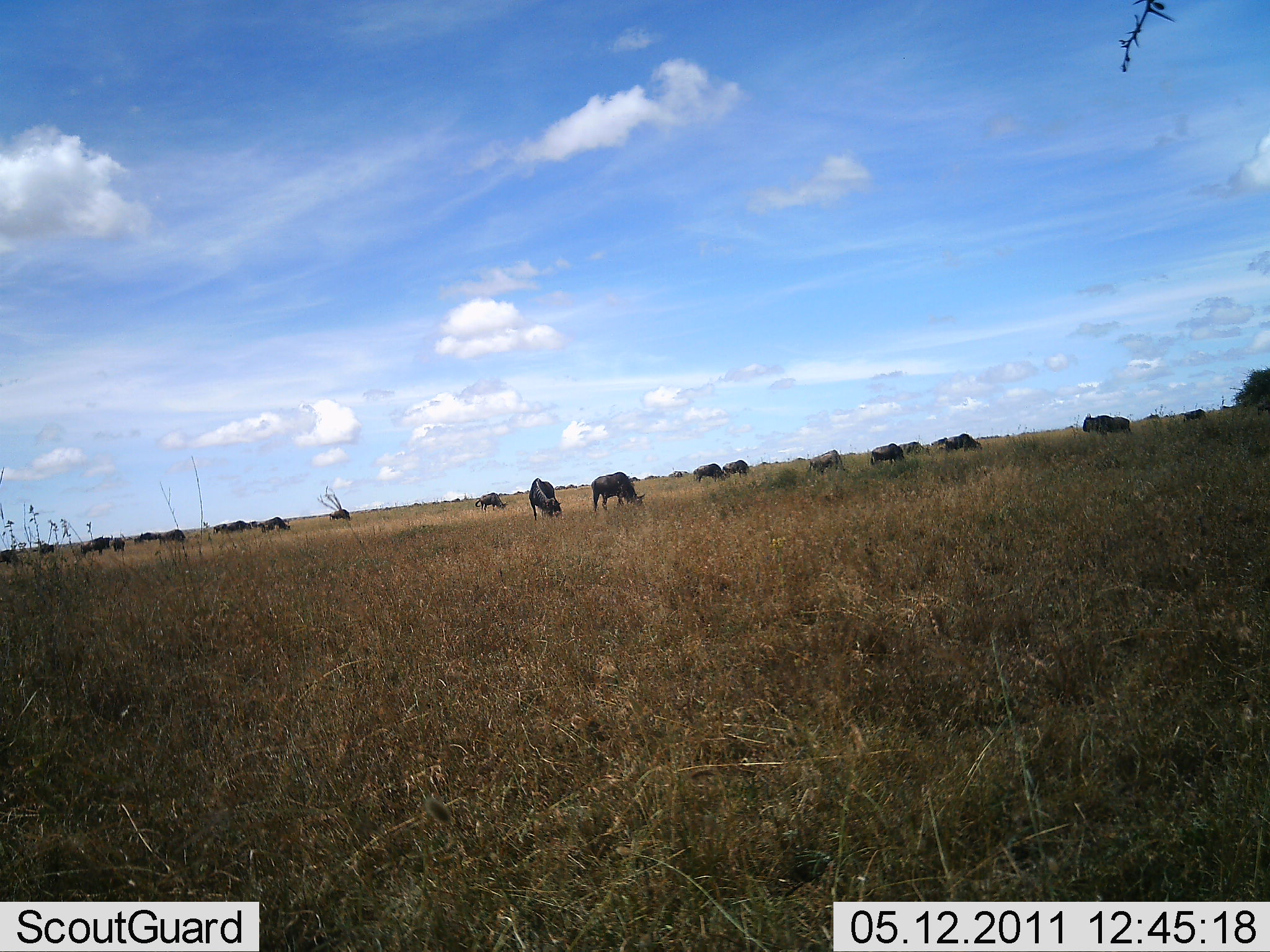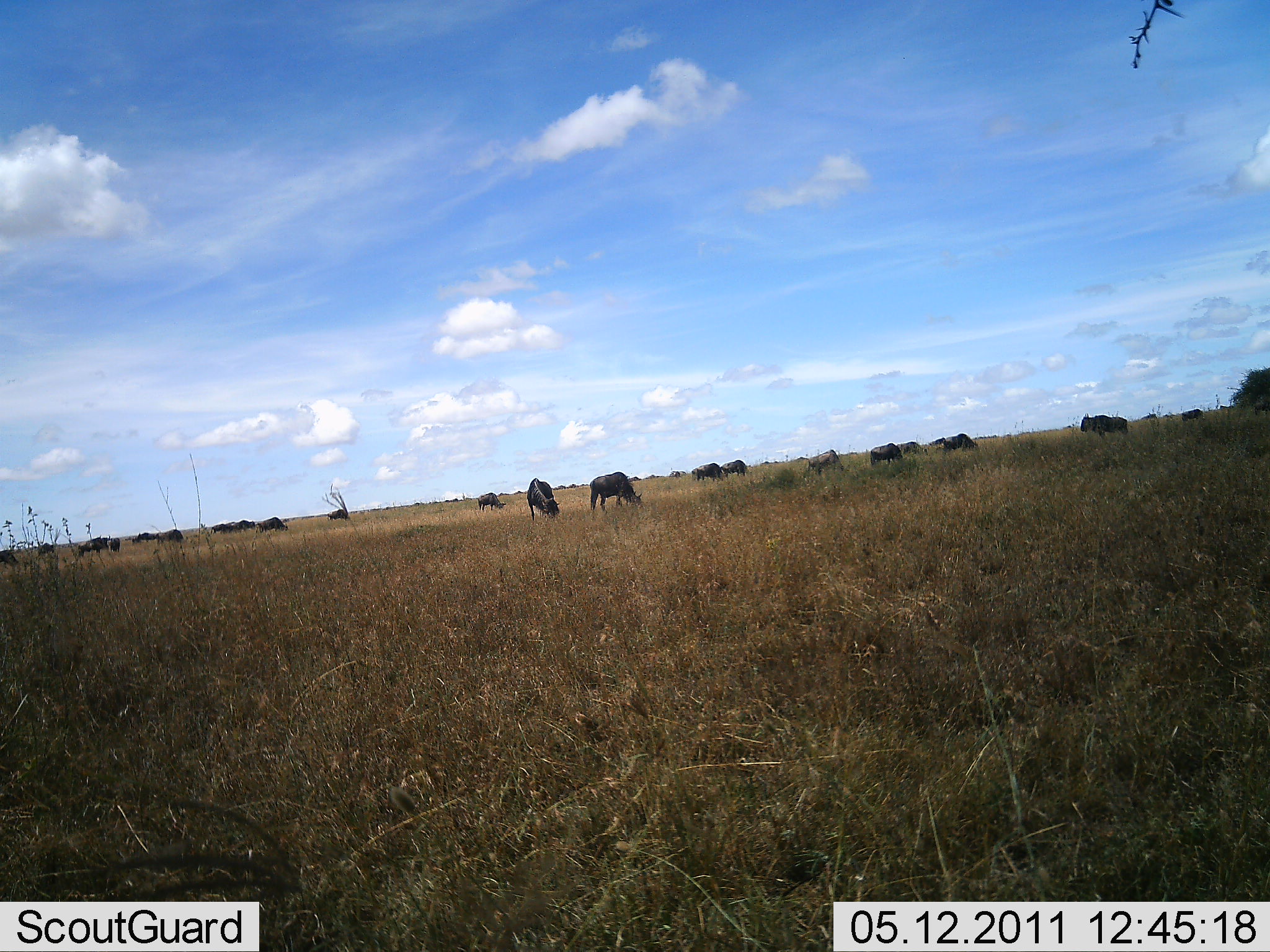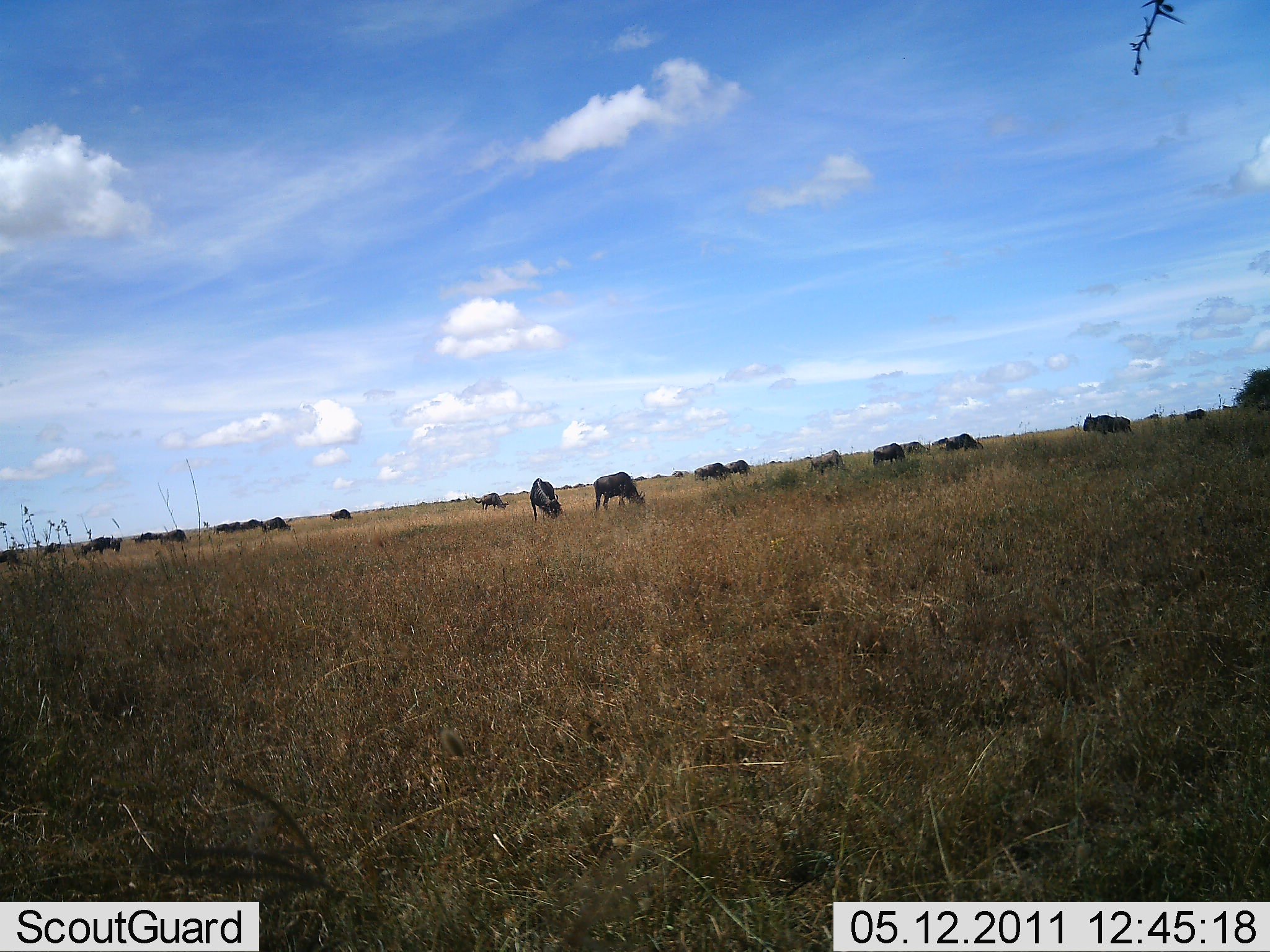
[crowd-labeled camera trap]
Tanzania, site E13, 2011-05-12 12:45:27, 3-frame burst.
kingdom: Animalia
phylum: Chordata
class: Mammalia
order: Artiodactyla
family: Bovidae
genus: Connochaetes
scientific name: Connochaetes taurinus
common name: blue wildebeest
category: wildebeest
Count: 11-50.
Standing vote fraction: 55%.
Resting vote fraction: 18%.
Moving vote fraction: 27%.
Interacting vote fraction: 9%.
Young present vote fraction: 0%.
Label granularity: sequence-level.